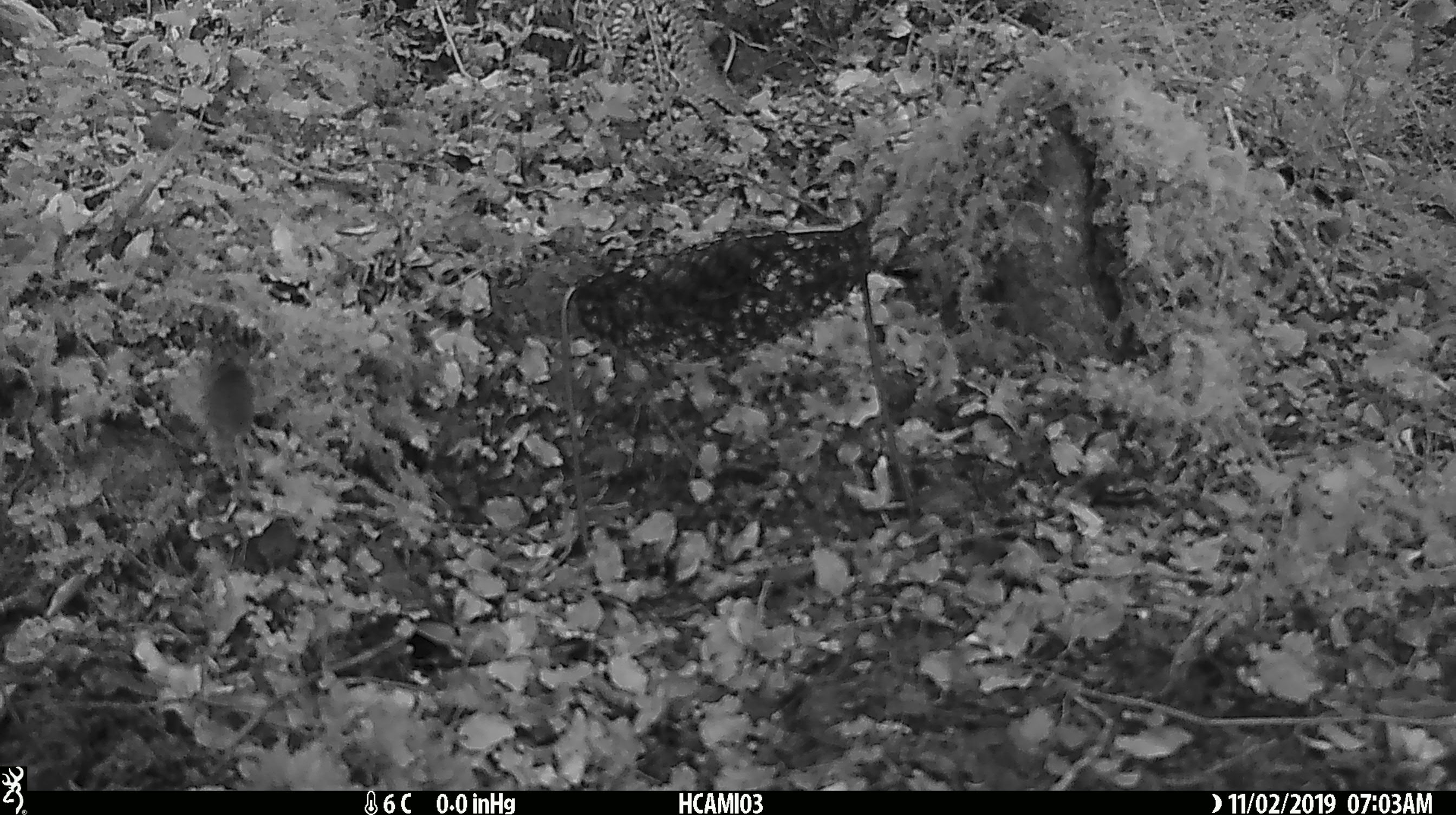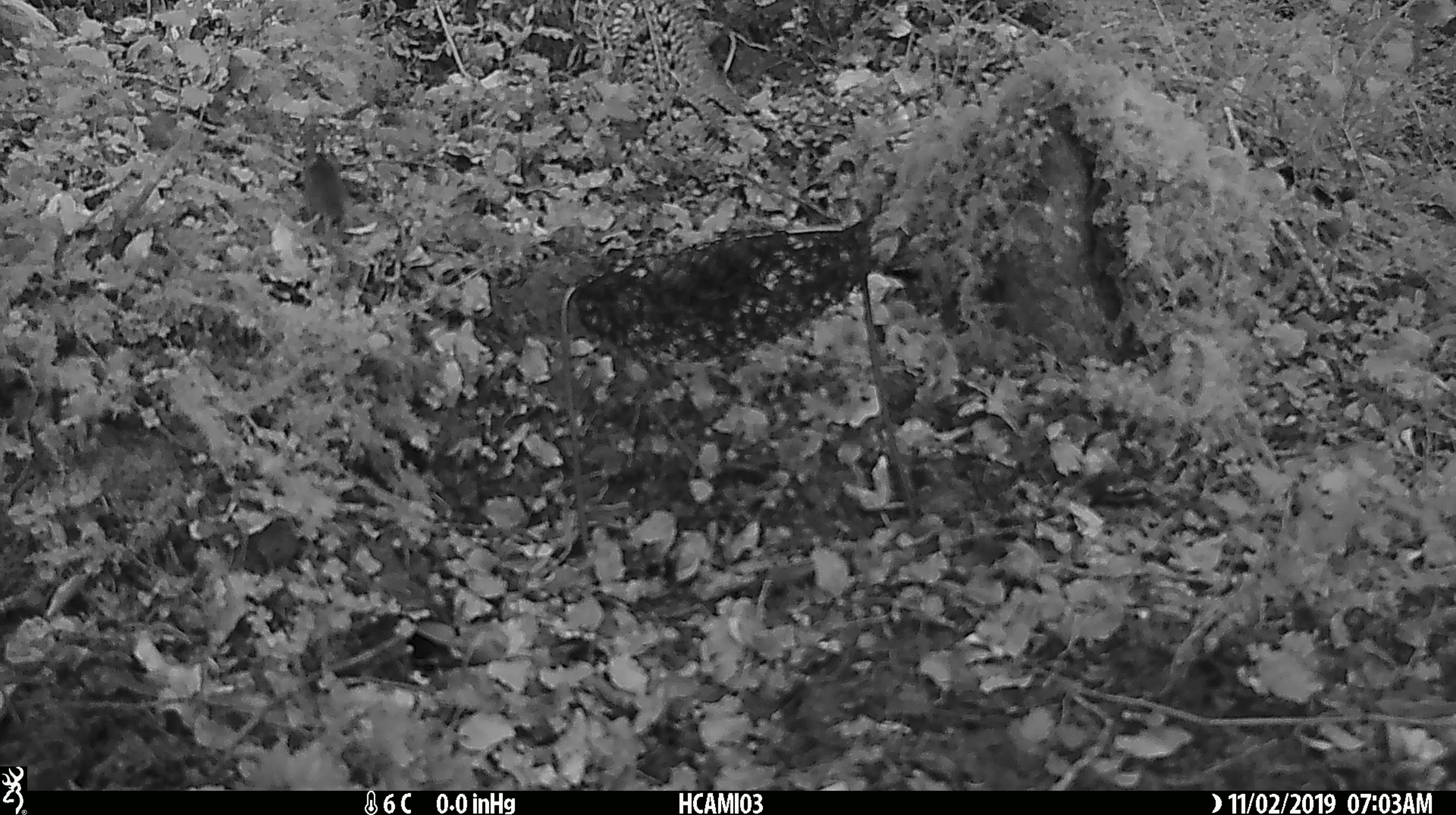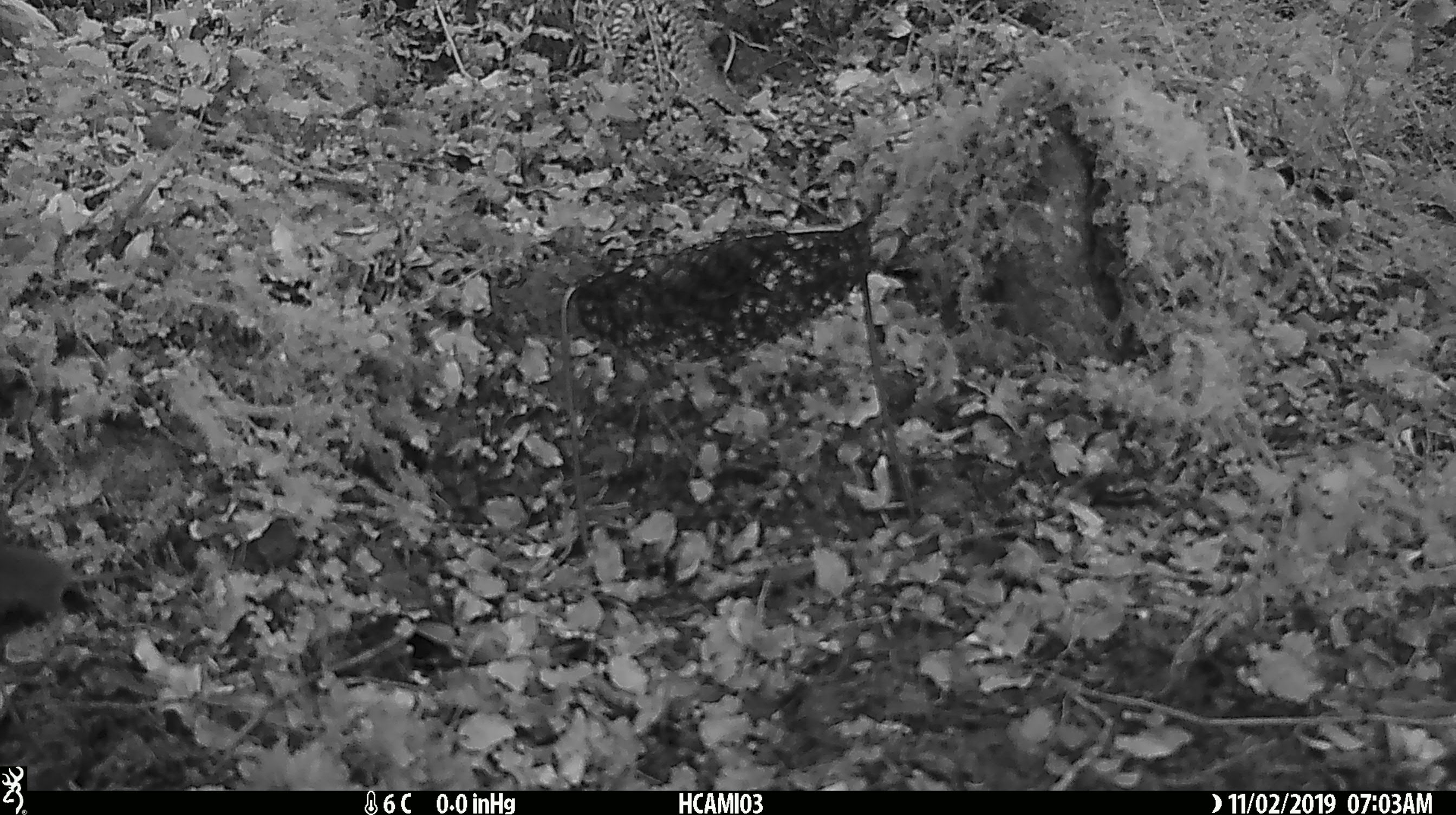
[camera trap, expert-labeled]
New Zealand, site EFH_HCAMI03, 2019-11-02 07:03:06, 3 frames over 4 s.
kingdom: Animalia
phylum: Chordata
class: Mammalia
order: Rodentia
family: Muridae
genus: Mus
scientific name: Mus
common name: mouse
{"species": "mouse (Mus)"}